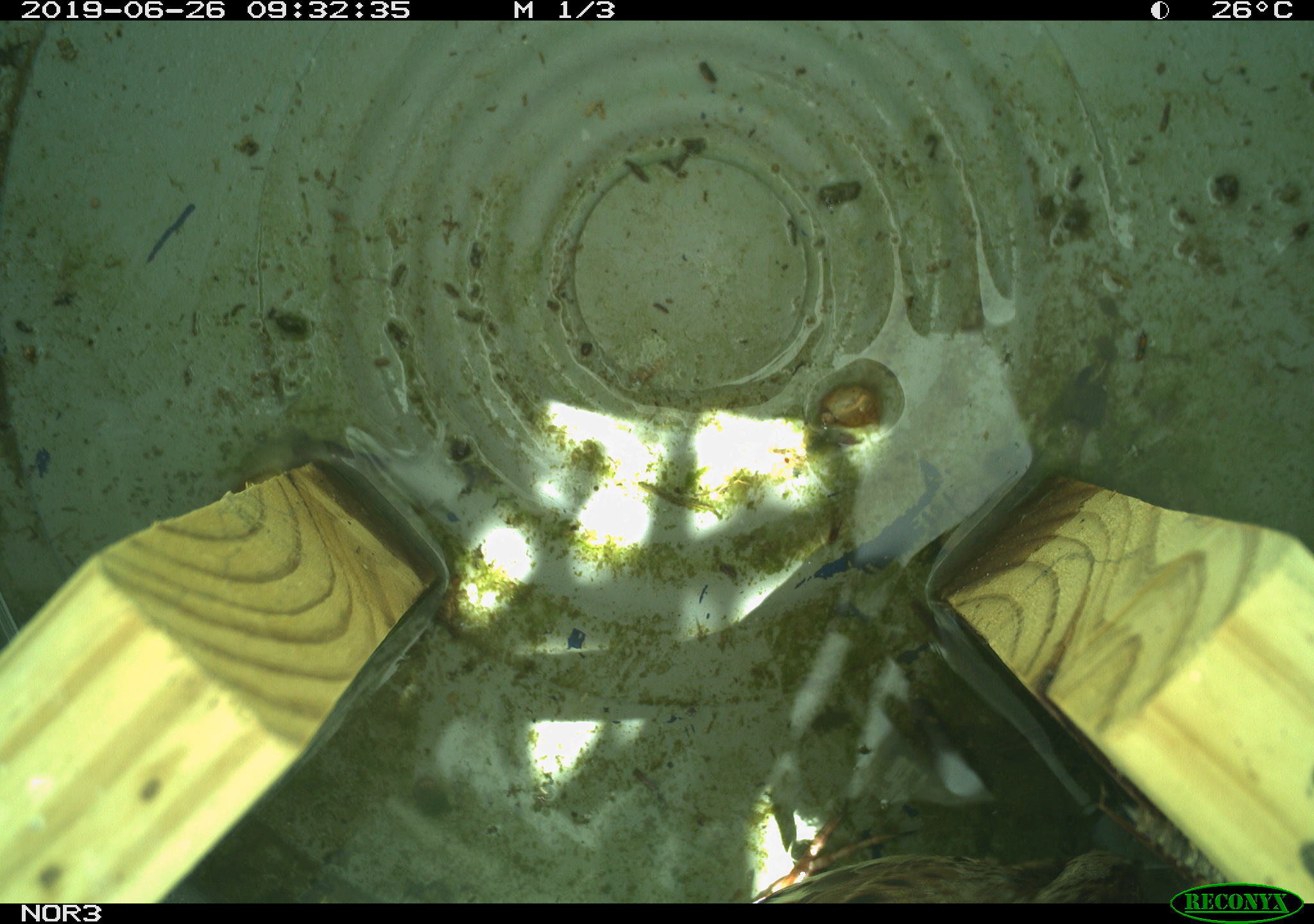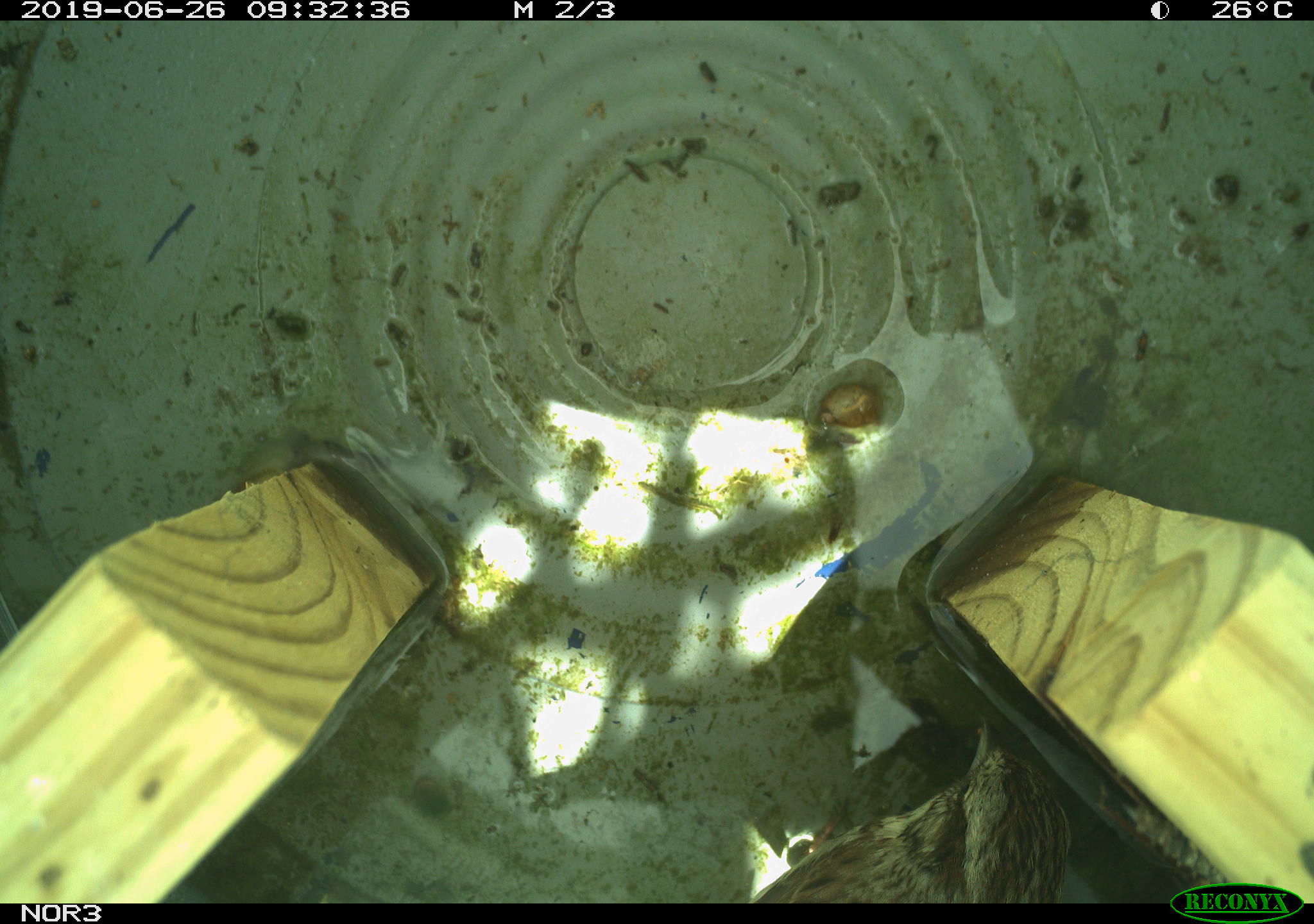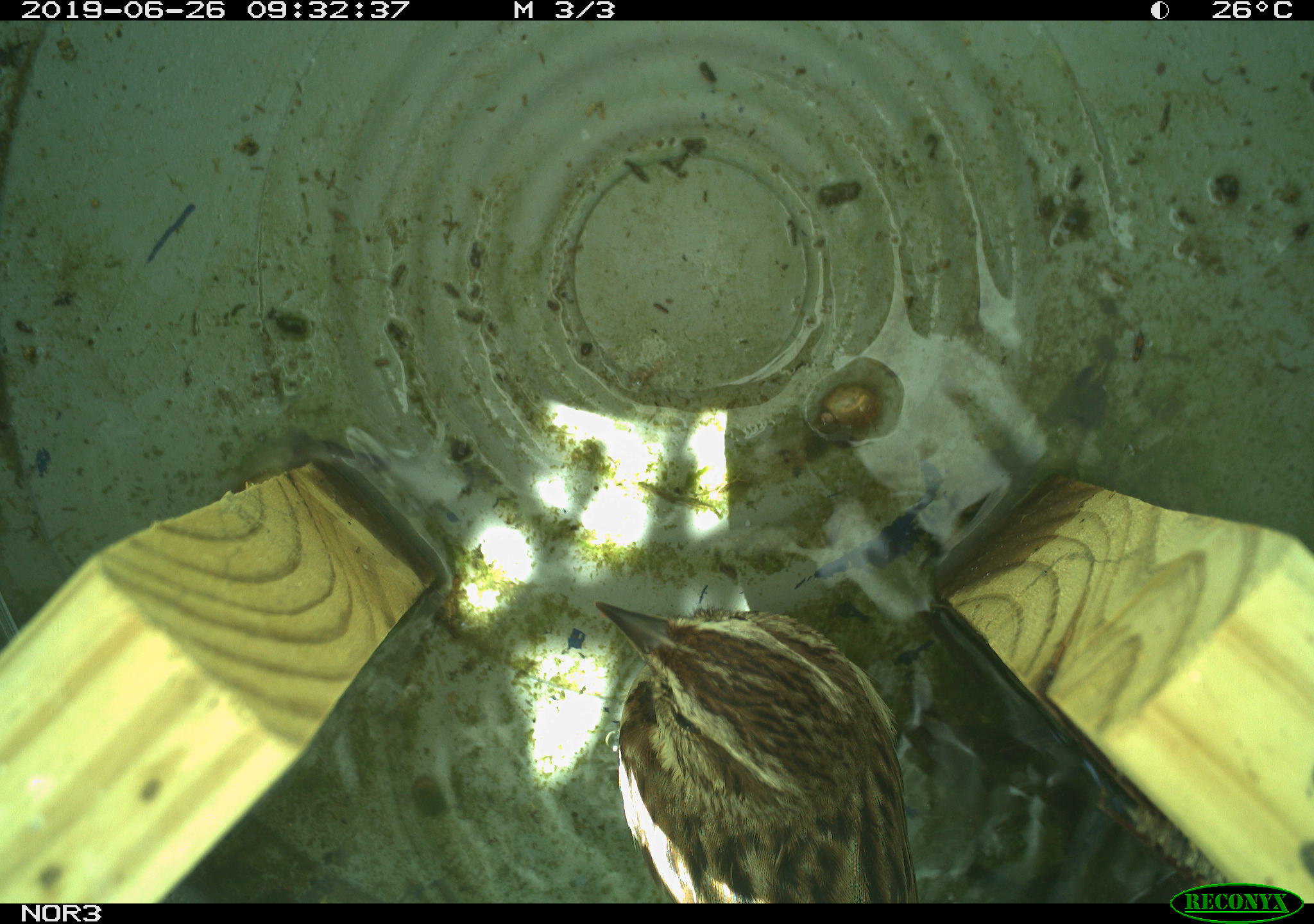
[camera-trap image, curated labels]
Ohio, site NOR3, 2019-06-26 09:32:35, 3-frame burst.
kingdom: Animalia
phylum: Chordata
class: Aves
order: Passeriformes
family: Passerellidae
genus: Melospiza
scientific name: Melospiza melodia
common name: song sparrow